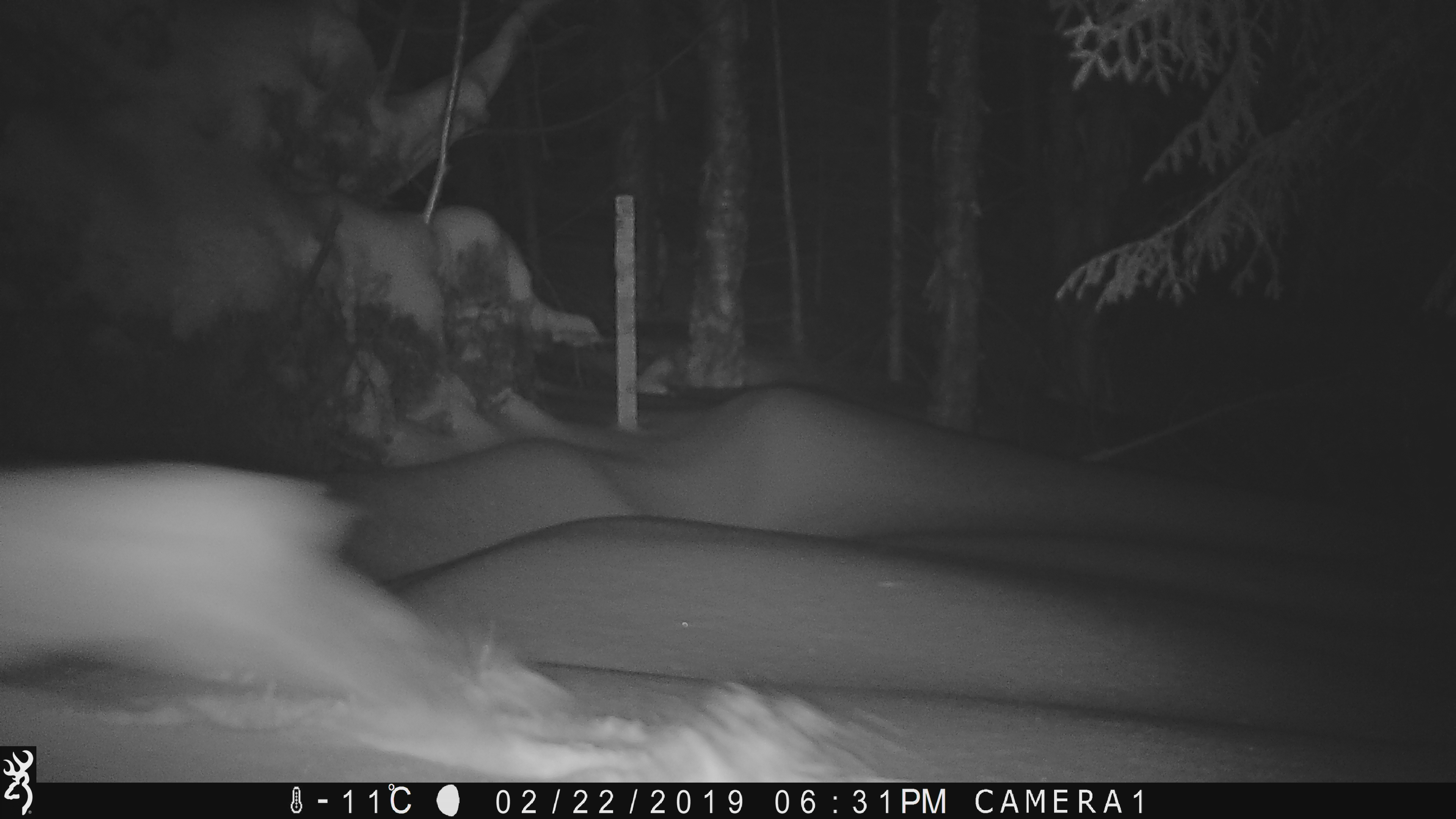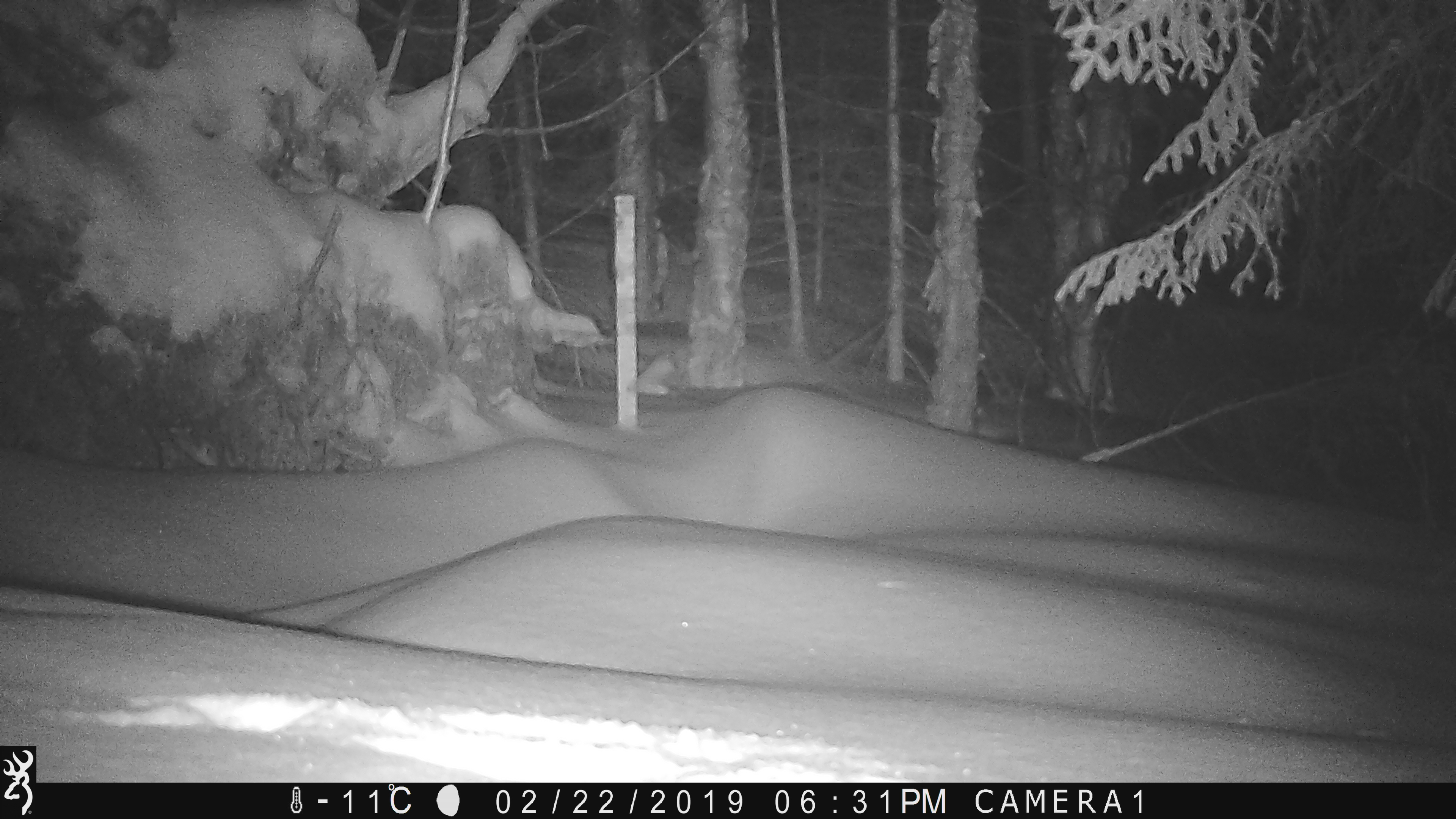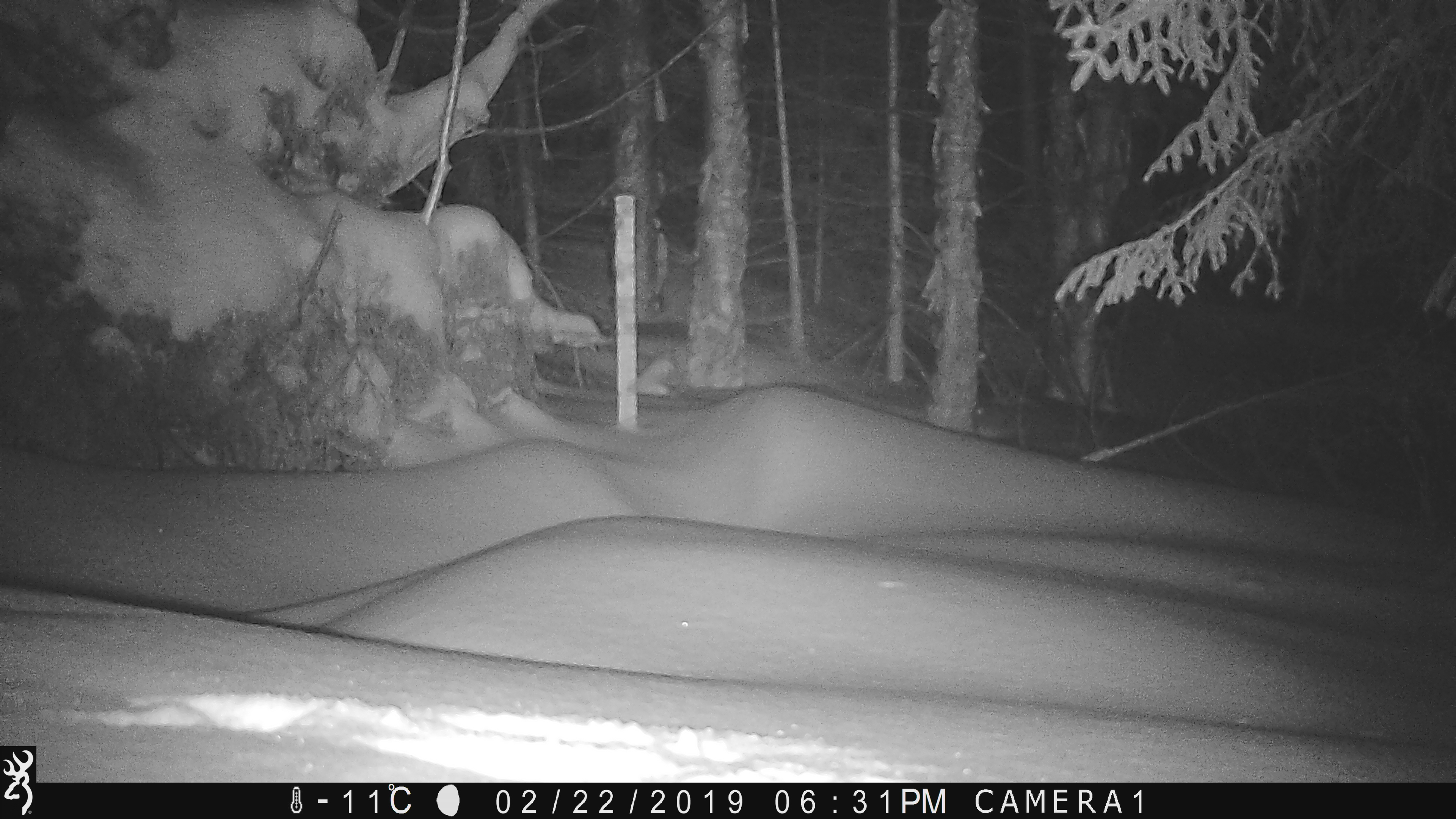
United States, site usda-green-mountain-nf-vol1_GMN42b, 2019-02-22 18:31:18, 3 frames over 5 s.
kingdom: Animalia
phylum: Chordata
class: Mammalia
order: Lagomorpha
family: Leporidae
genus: Lepus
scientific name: Lepus americanus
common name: snowshoe hare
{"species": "snowshoe hare (Lepus americanus)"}